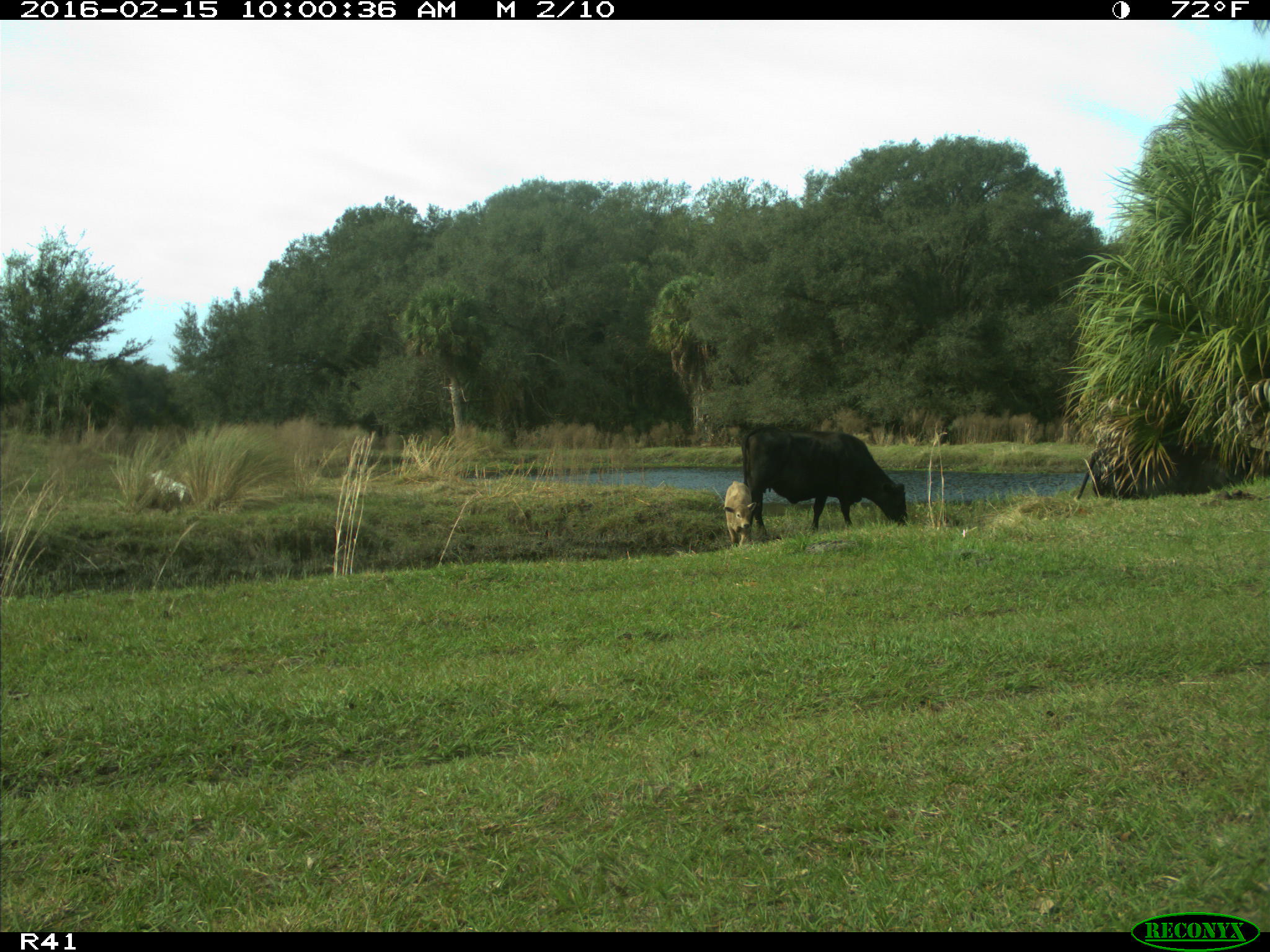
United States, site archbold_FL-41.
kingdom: Animalia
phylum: Chordata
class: Mammalia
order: Artiodactyla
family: Bovidae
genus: Bos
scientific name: Bos taurus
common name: domestic cow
Bos taurus (domestic cow).